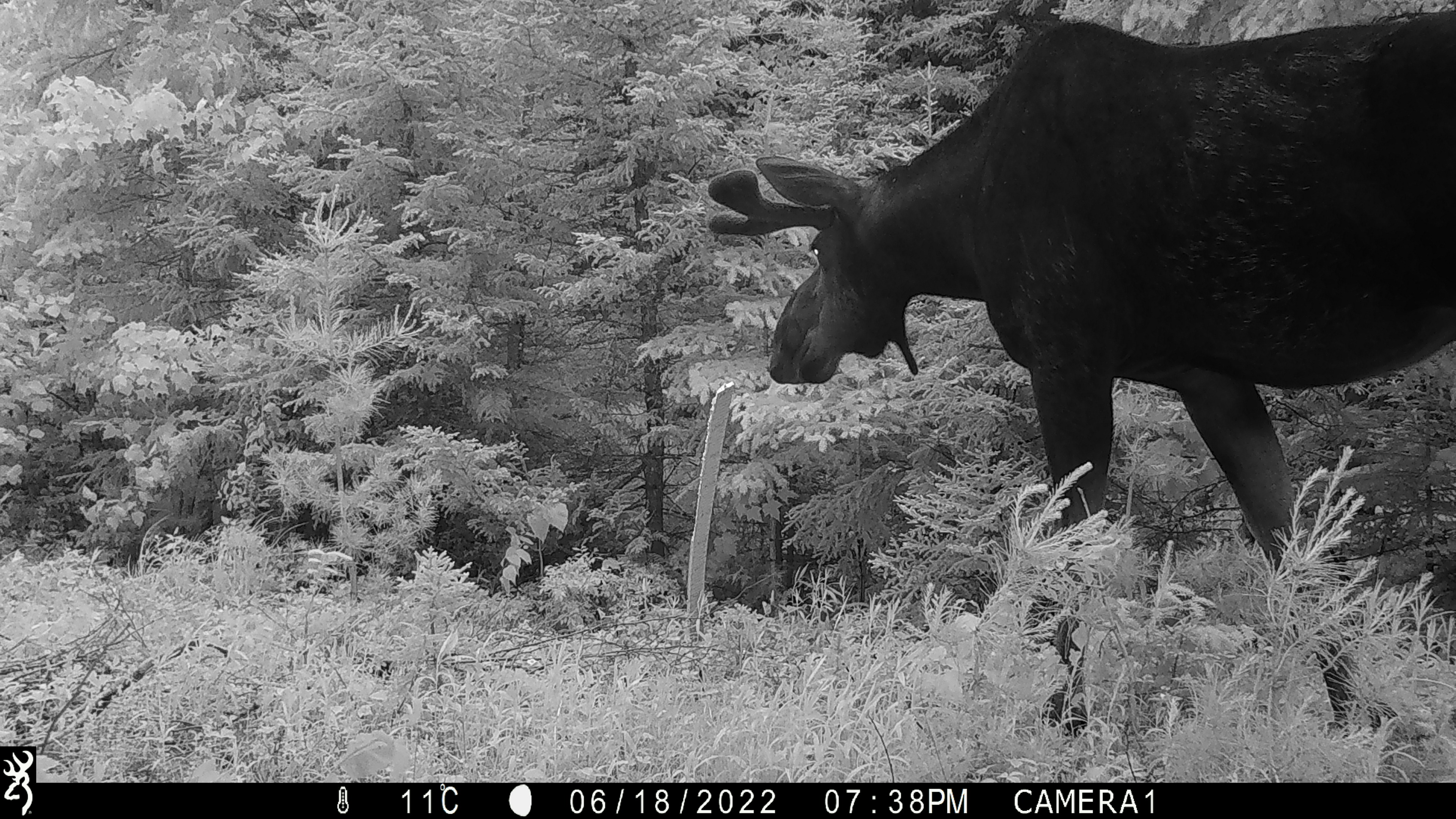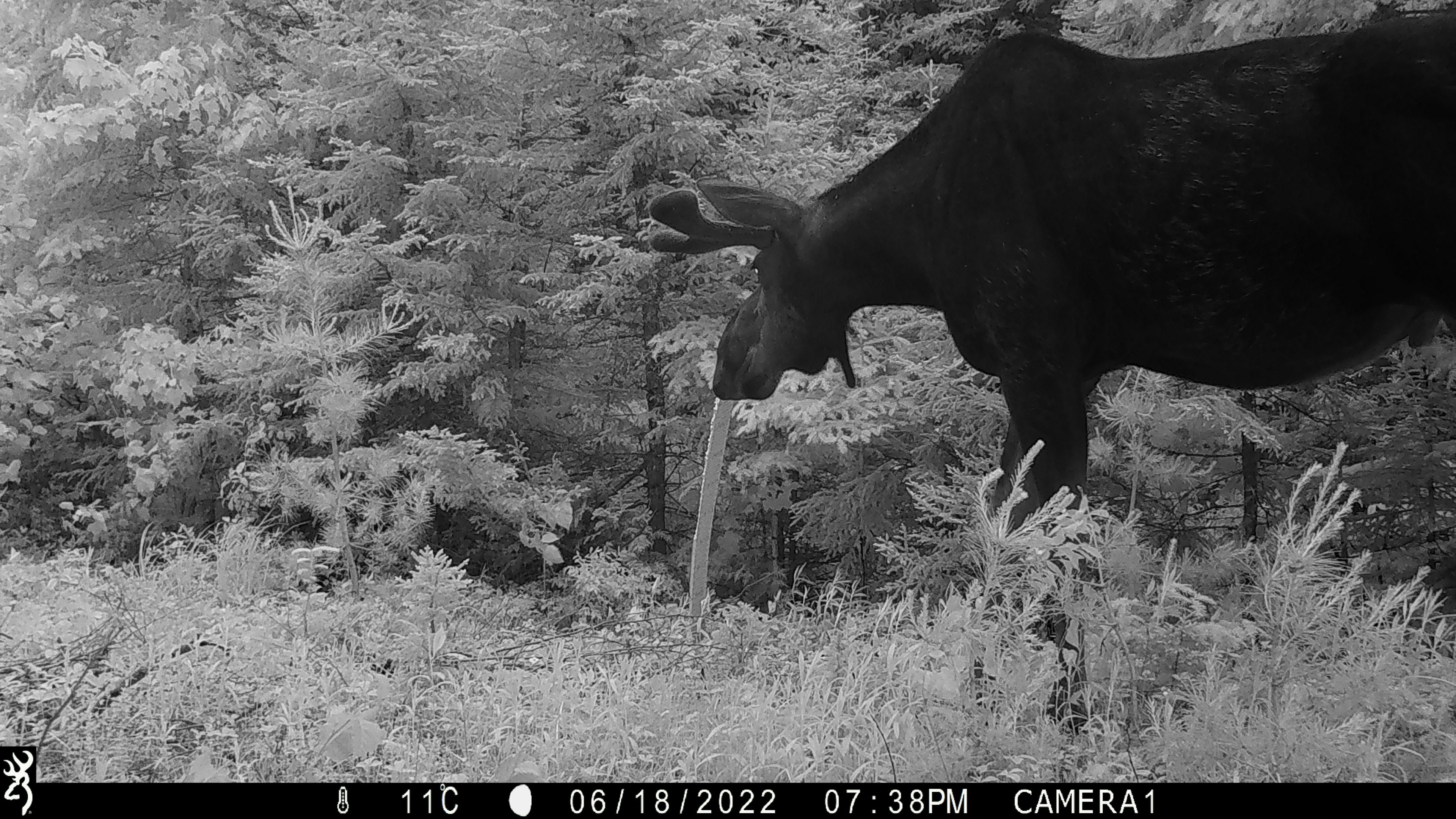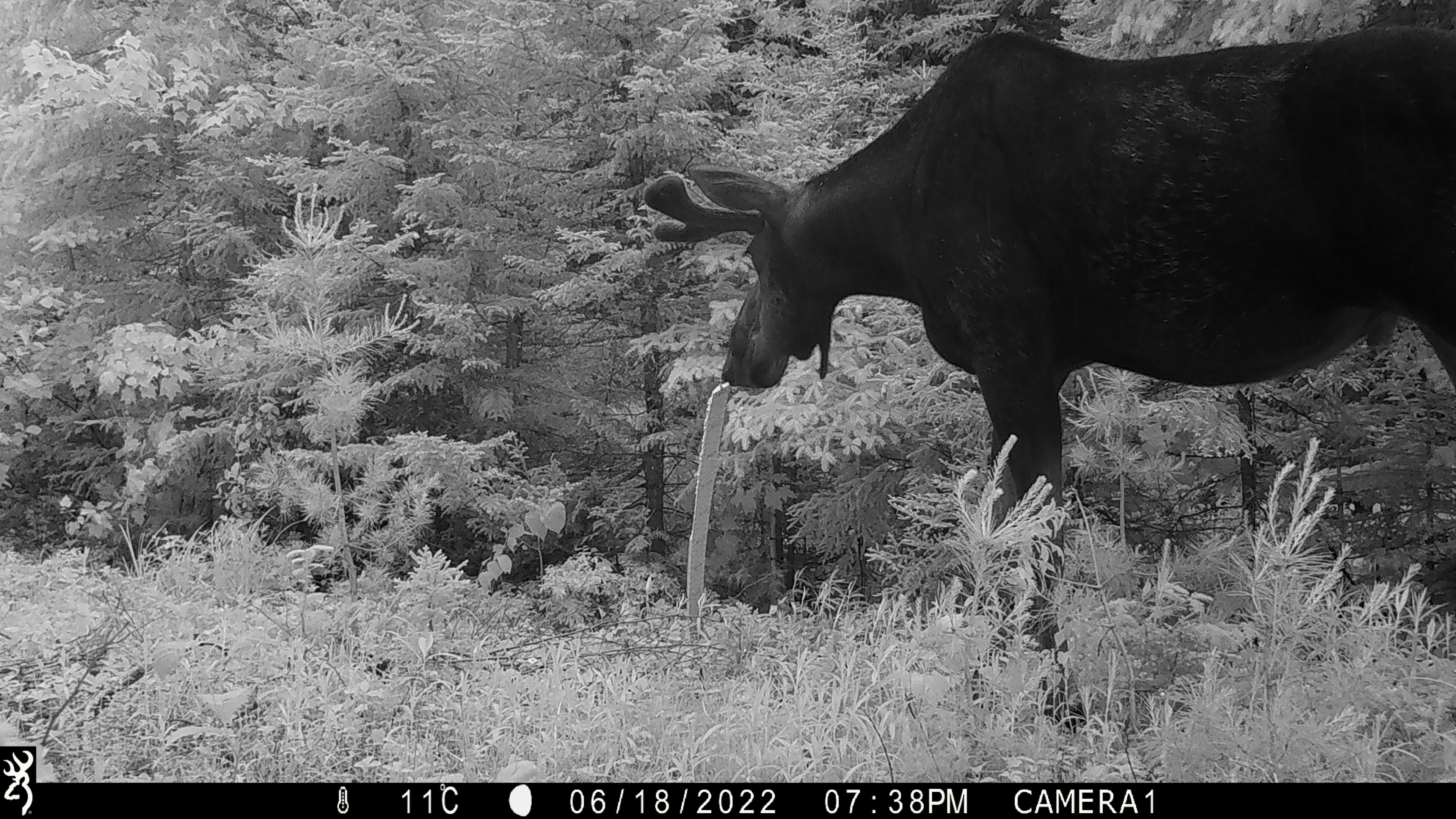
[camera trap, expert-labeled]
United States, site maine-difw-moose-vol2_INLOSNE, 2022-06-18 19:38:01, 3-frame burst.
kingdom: Animalia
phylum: Chordata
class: Mammalia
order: Artiodactyla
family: Cervidae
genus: Alces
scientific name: Alces alces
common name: moose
Moose (Alces alces).